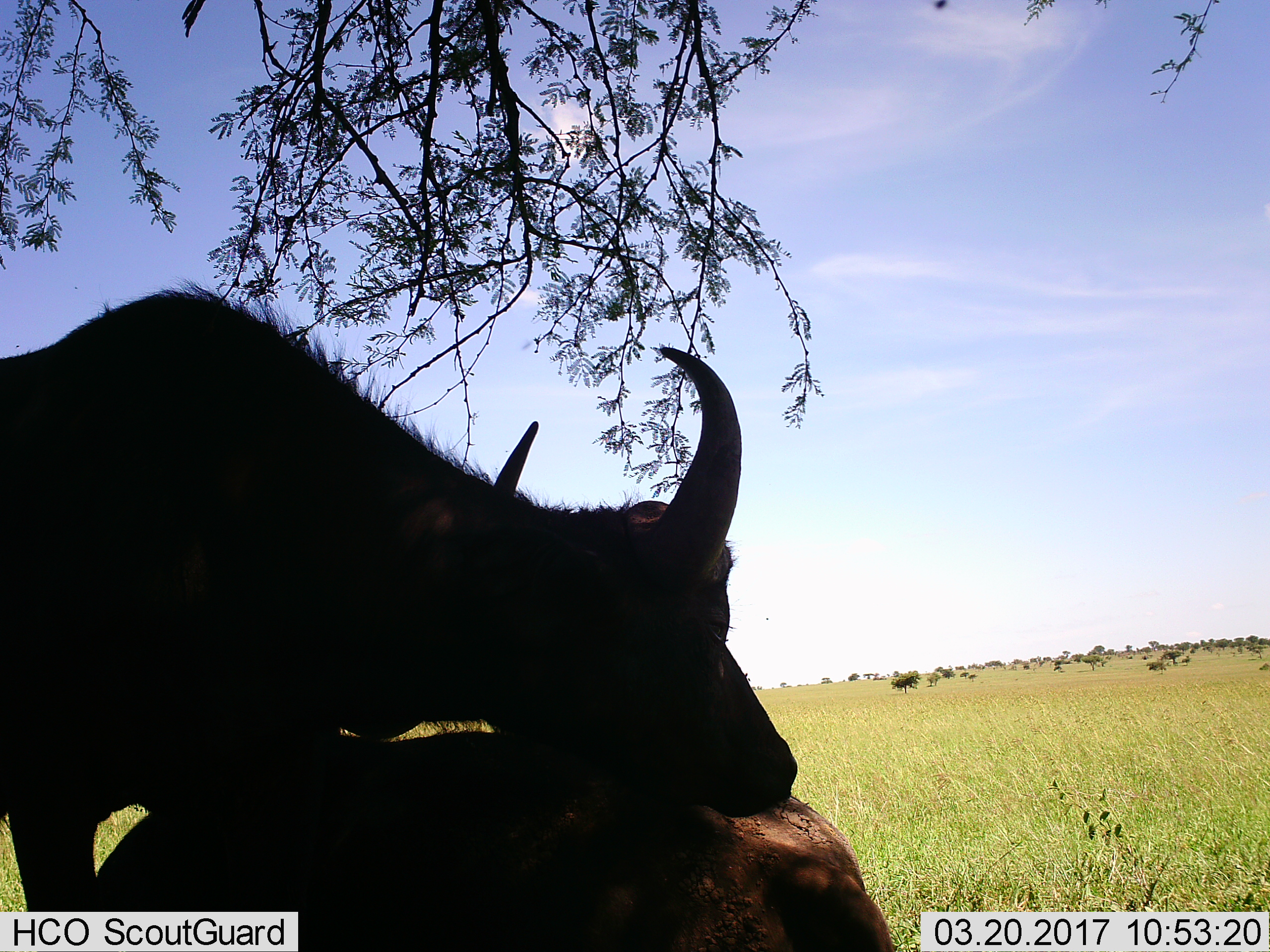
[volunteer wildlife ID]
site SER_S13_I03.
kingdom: Animalia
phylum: Chordata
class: Mammalia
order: Artiodactyla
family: Bovidae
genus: Syncerus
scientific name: Syncerus caffer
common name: african buffalo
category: buffalo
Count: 2.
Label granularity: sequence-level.